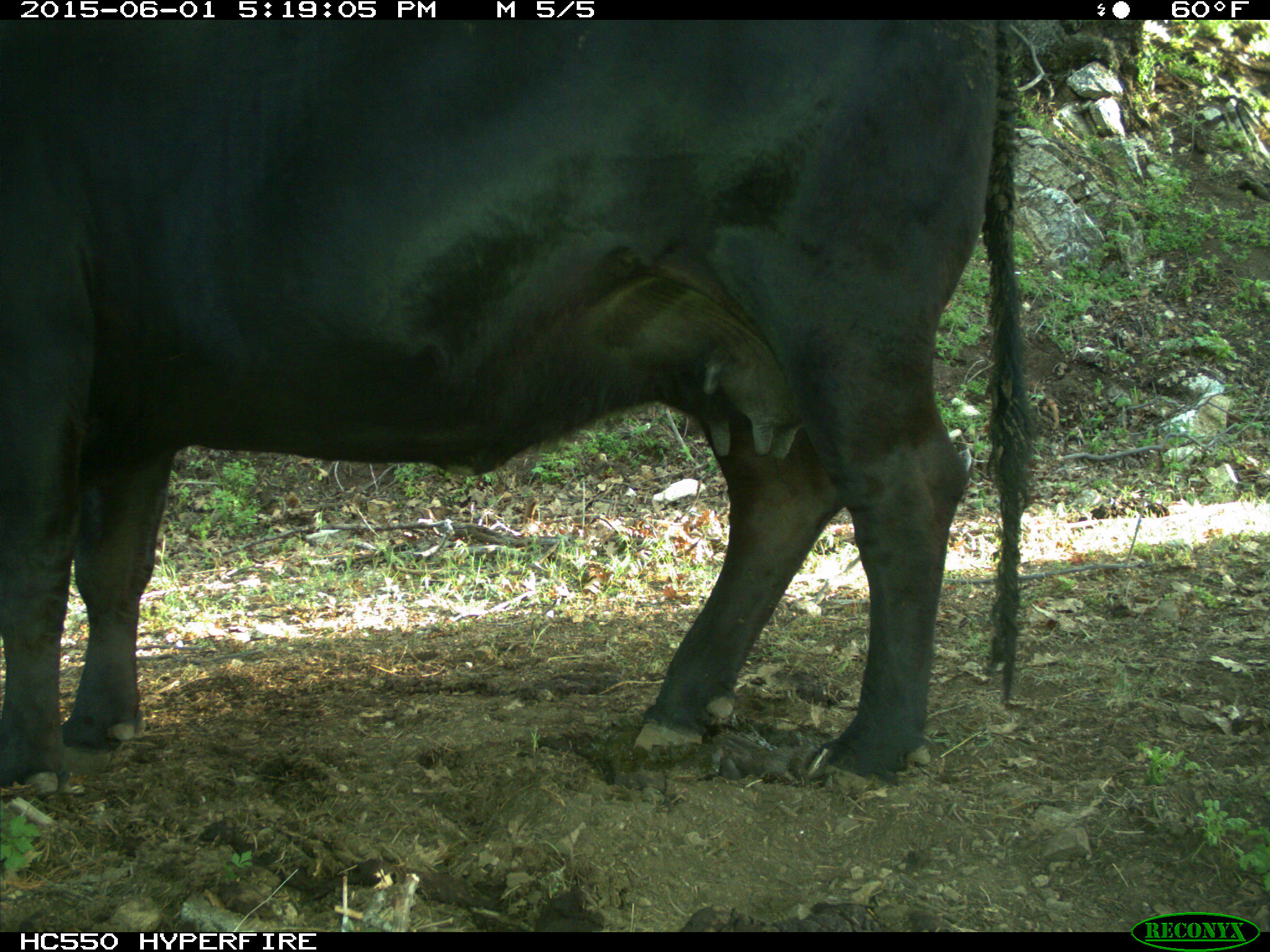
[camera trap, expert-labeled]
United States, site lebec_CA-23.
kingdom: Animalia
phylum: Chordata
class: Mammalia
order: Artiodactyla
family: Bovidae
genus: Bos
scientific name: Bos taurus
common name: domestic cow